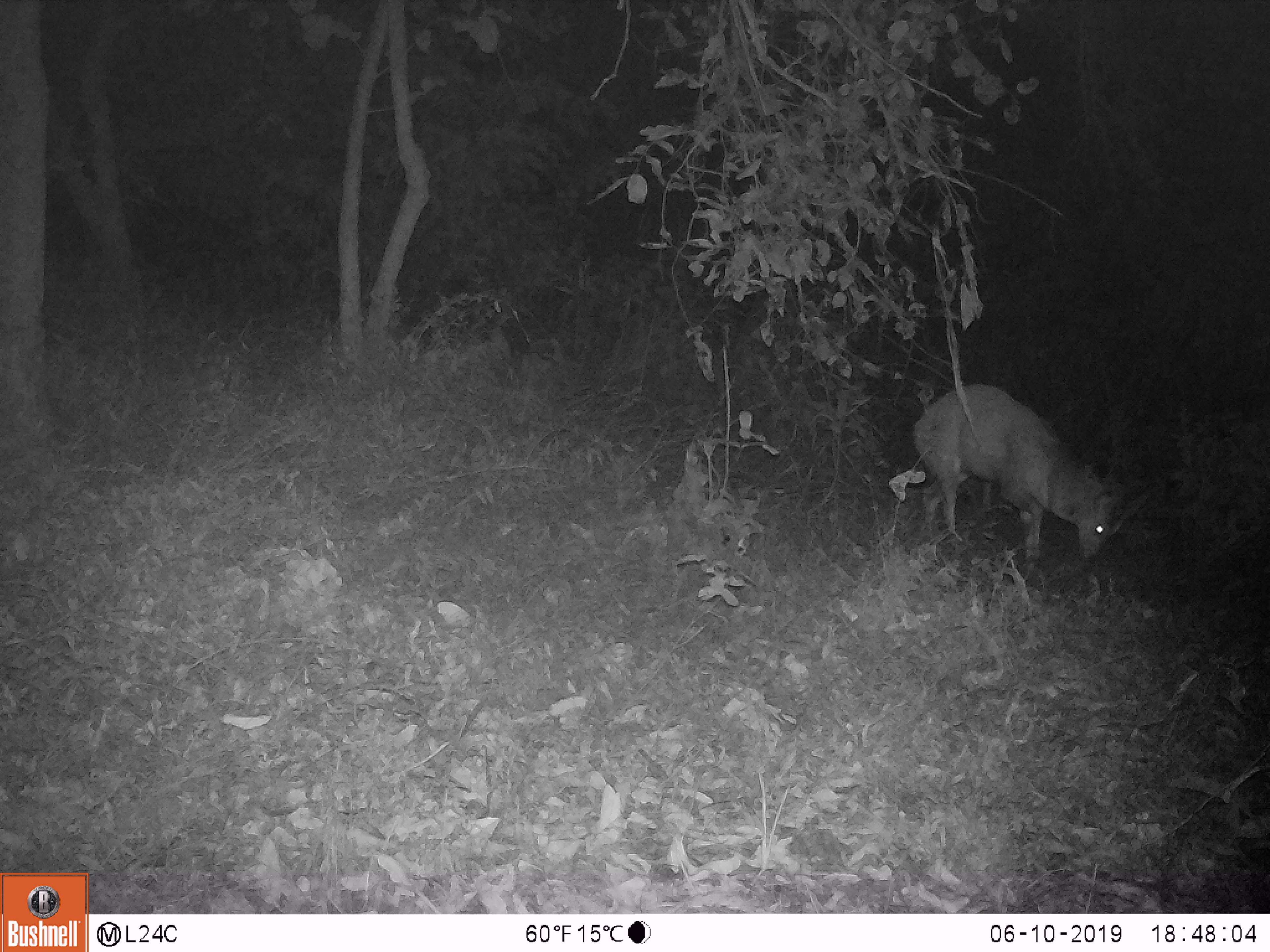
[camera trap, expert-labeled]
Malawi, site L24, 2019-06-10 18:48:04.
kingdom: Animalia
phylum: Chordata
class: Mammalia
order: Artiodactyla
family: Bovidae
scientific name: Antilopinae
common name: small antelope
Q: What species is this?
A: Small antelope (Antilopinae).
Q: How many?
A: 1.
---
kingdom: Animalia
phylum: Chordata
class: Mammalia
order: Primates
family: Cercopithecidae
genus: Papio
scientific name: Papio cynocephalus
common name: yellow baboon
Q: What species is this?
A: Yellow baboon (Papio cynocephalus).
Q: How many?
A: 1.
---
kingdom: Animalia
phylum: Chordata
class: Mammalia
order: Proboscidea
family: Elephantidae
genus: Loxodonta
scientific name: Loxodonta africana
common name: african savanna elephant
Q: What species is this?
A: African savanna elephant (Loxodonta africana).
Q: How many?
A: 4.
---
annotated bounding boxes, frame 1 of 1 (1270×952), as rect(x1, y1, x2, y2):
african savanna elephant: rect(184, 255, 497, 551); rect(687, 313, 970, 568); rect(506, 104, 805, 262); rect(1116, 384, 1190, 613)
small antelope: rect(902, 365, 1163, 591)
yellow baboon: rect(898, 352, 1152, 578)